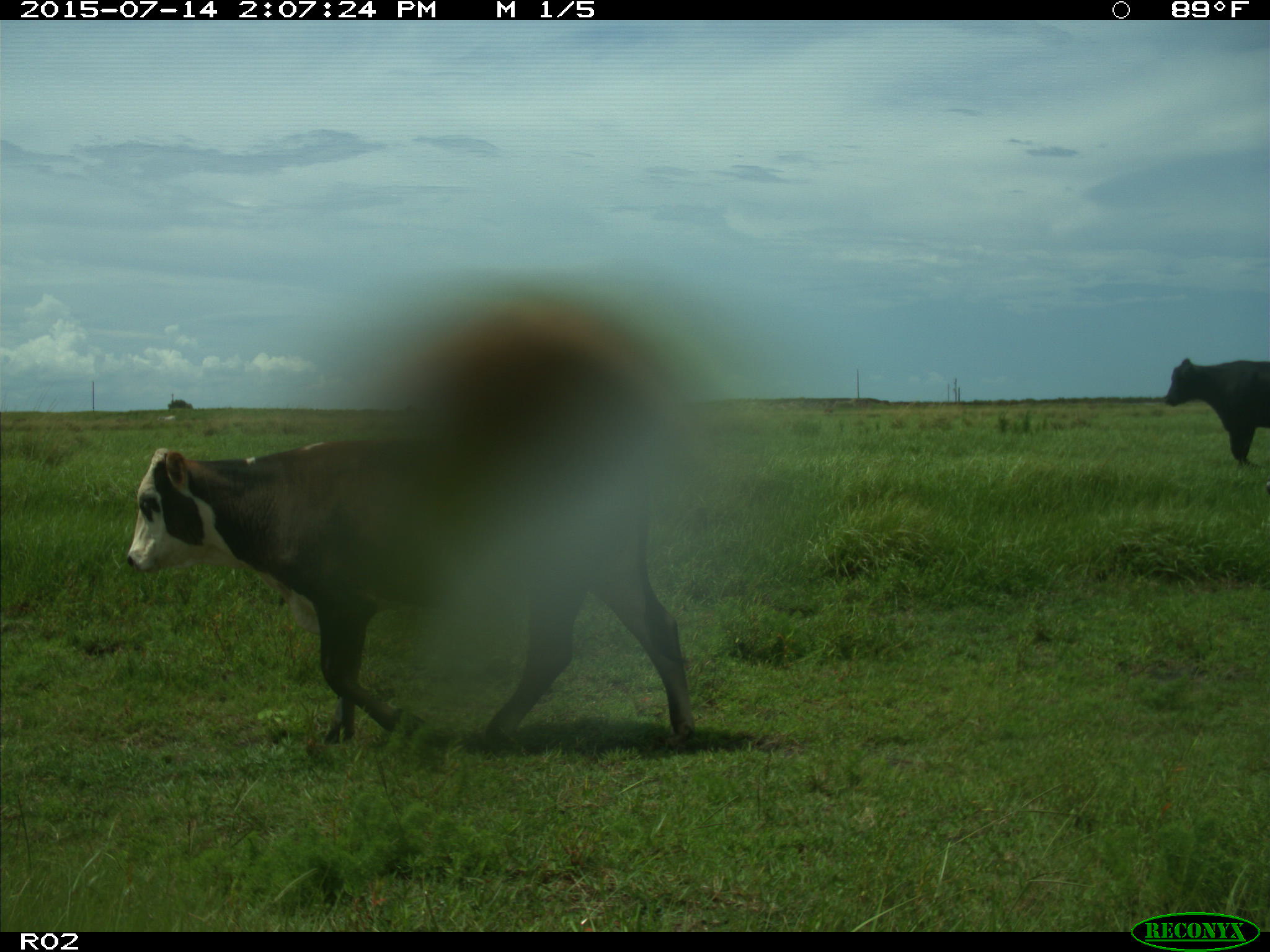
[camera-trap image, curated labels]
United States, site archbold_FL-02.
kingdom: Animalia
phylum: Chordata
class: Mammalia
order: Artiodactyla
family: Bovidae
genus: Bos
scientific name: Bos taurus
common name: domestic cow